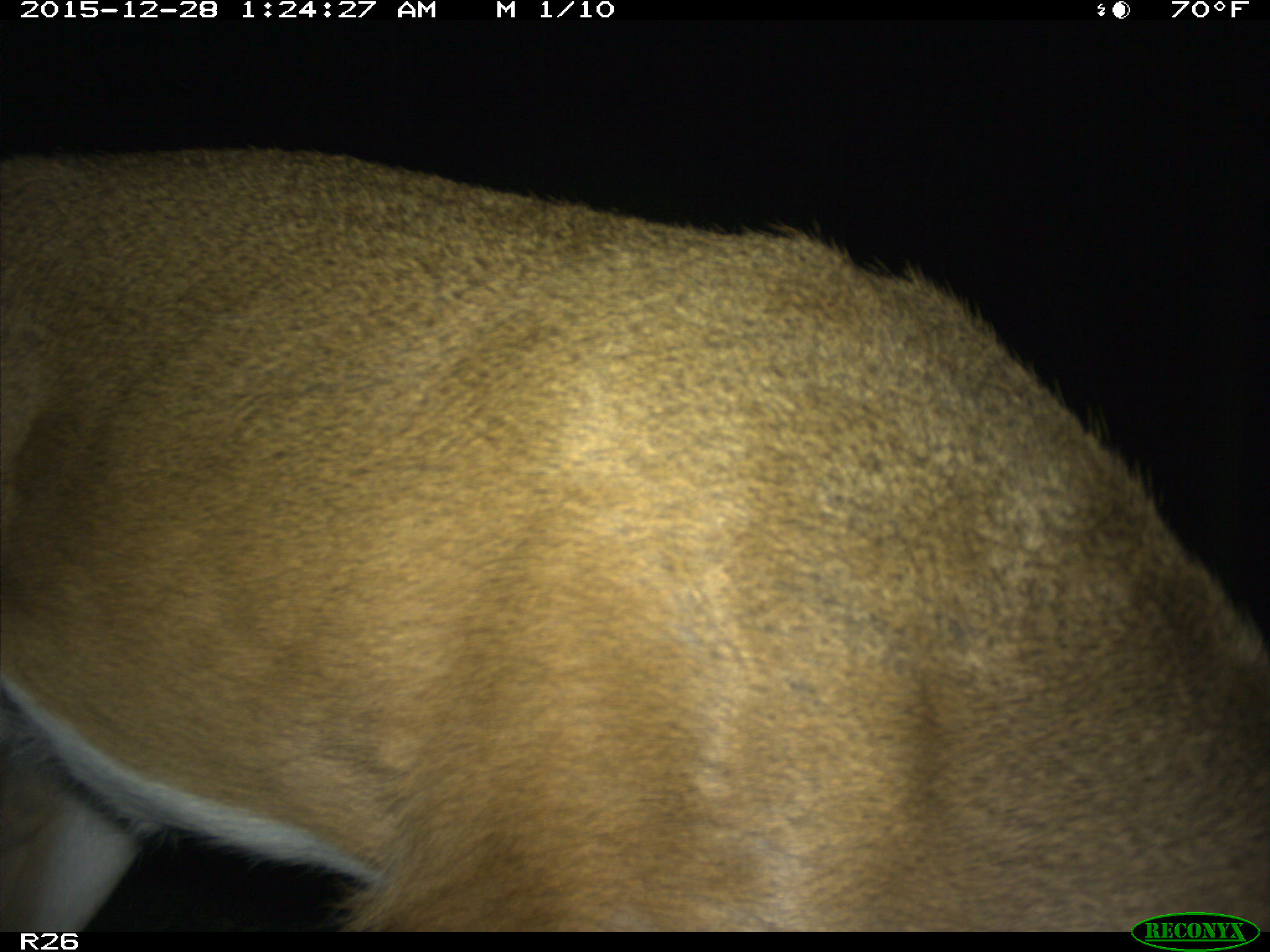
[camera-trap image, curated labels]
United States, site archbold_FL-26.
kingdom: Animalia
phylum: Chordata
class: Mammalia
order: Artiodactyla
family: Cervidae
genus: Odocoileus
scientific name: Odocoileus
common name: deer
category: unidentified deer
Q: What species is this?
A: Unidentified deer (deer) (Odocoileus).